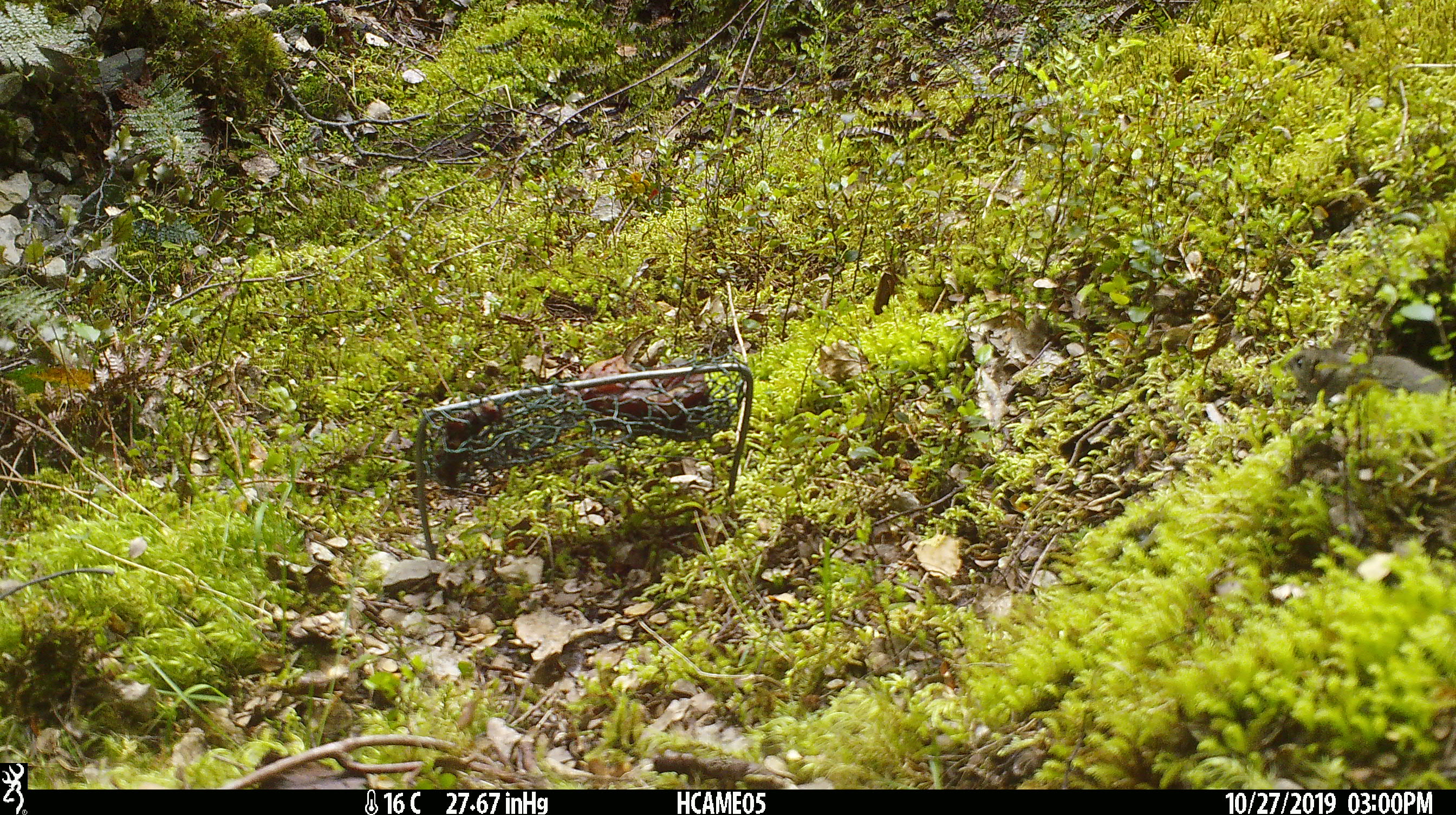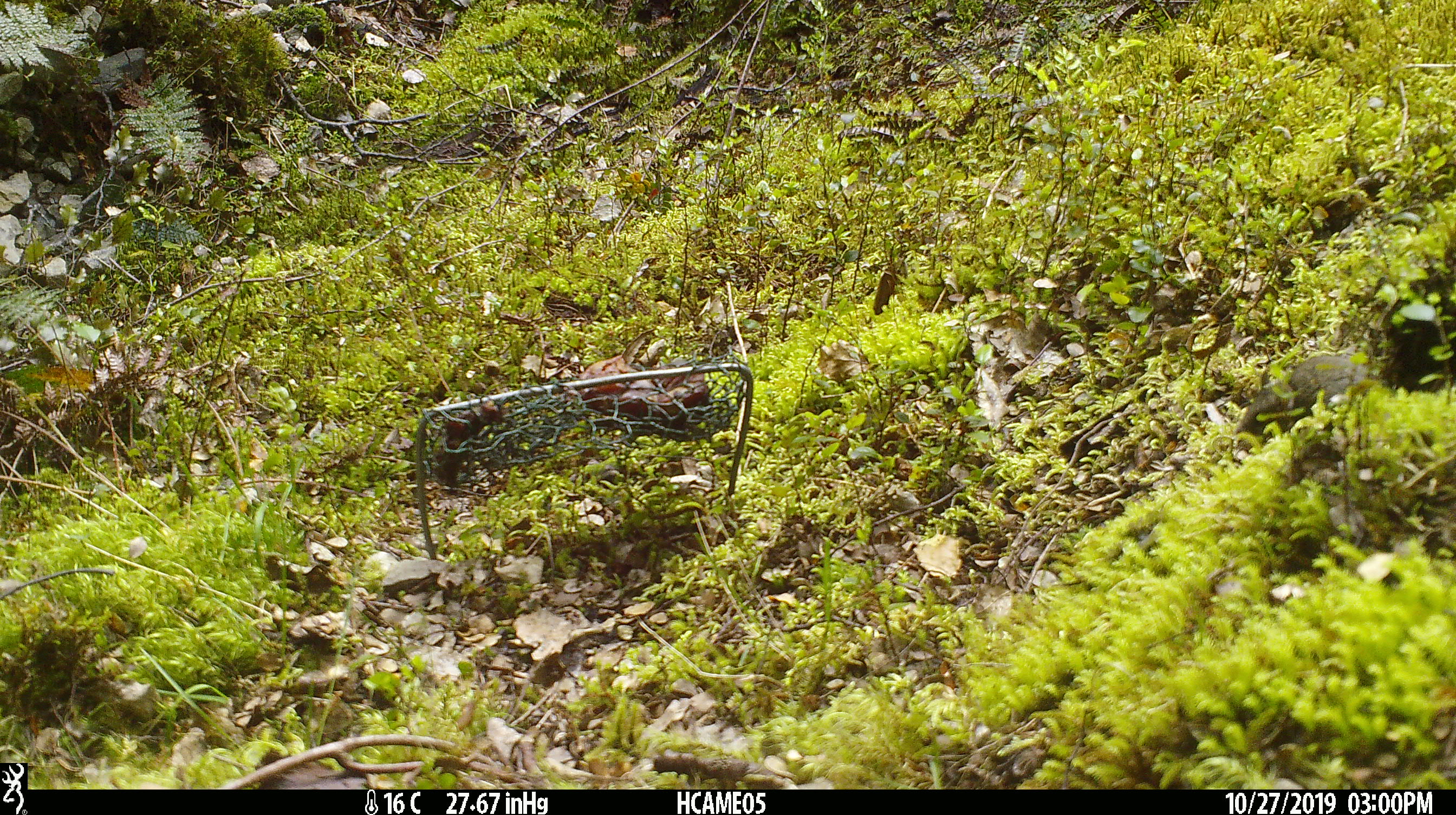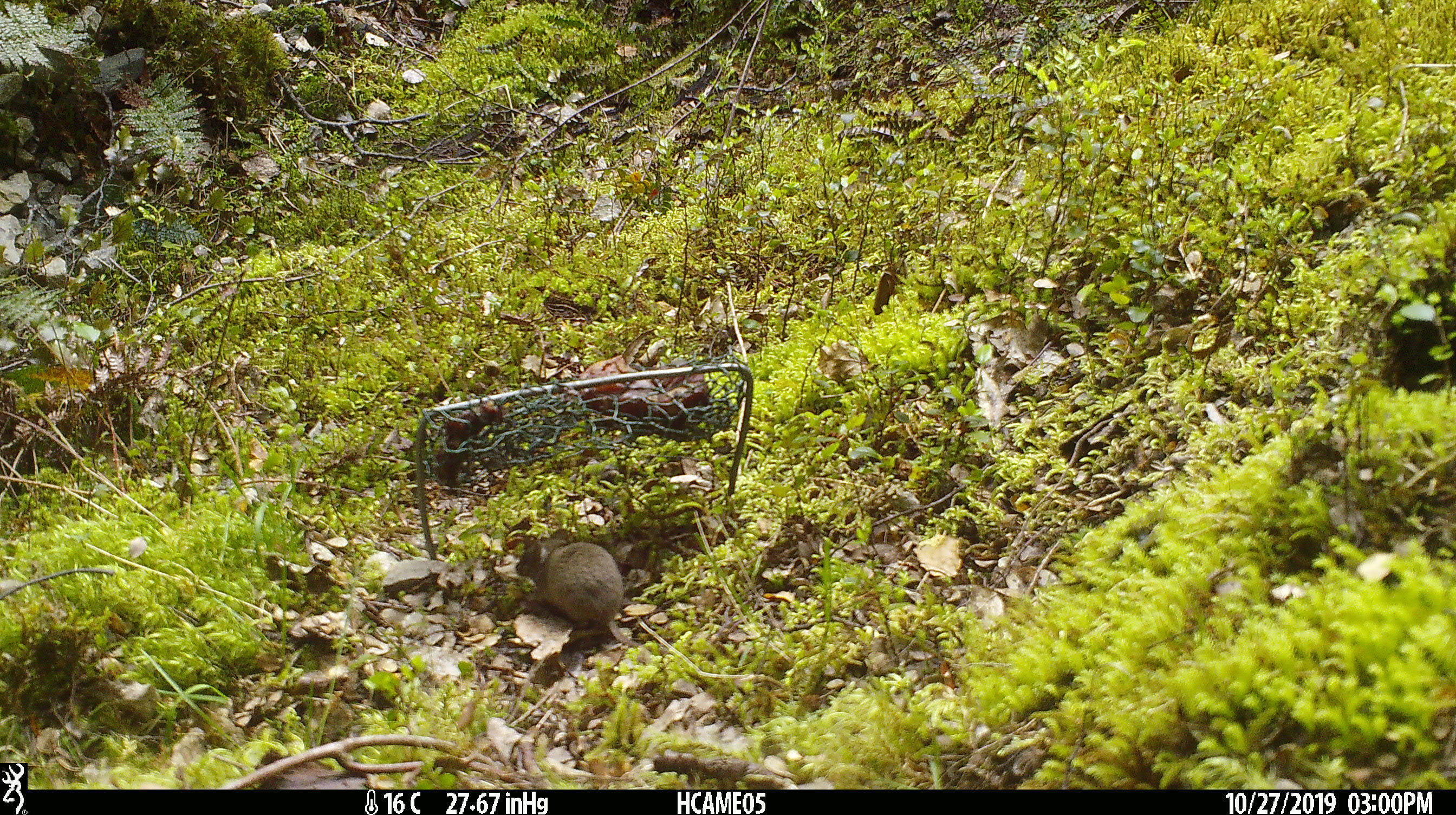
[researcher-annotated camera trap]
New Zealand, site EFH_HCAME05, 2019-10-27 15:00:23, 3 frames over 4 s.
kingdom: Animalia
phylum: Chordata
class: Mammalia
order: Rodentia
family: Muridae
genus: Mus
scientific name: Mus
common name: mouse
Mouse (Mus).